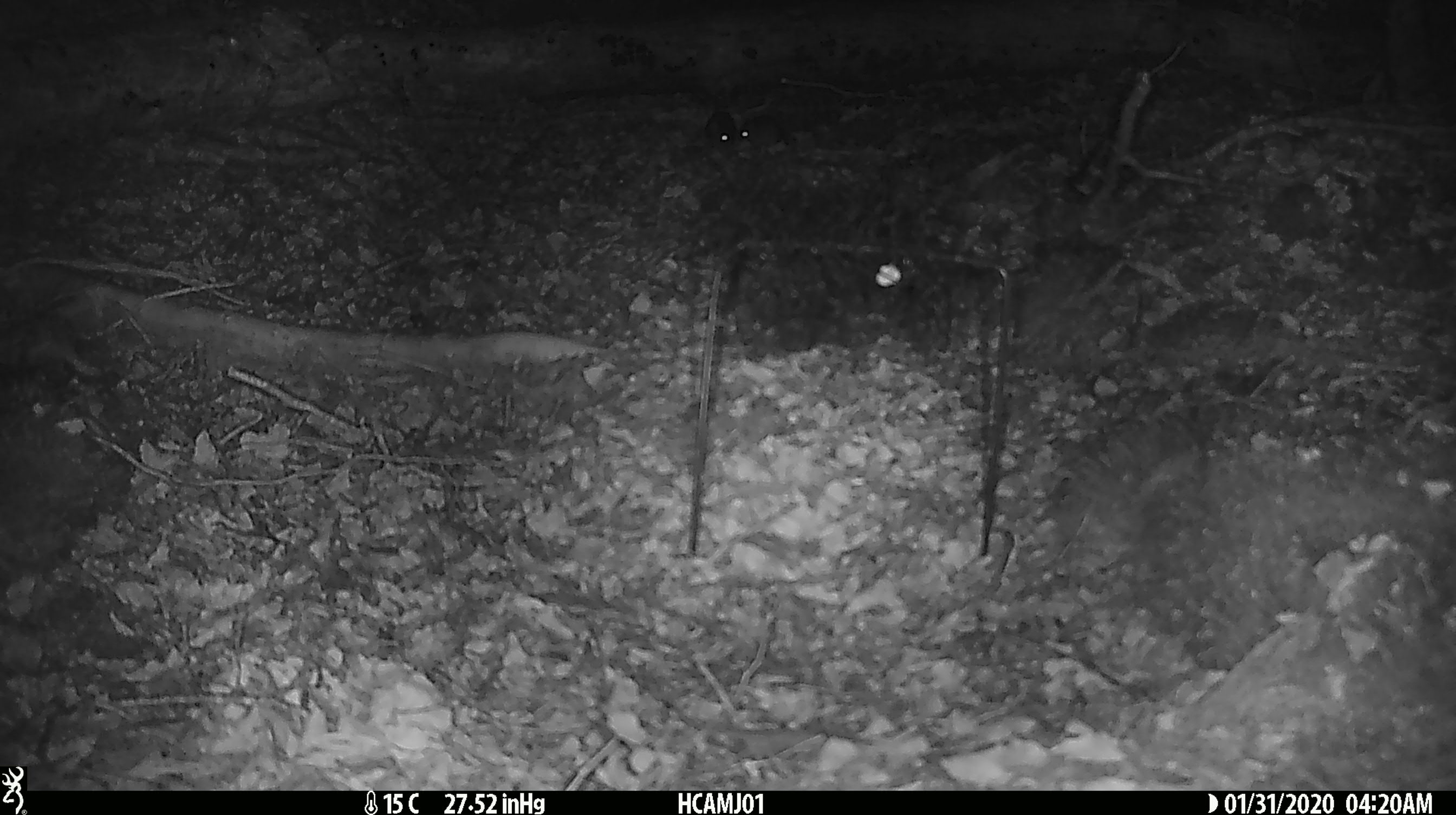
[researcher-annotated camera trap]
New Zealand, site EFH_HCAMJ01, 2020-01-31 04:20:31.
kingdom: Animalia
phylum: Chordata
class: Mammalia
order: Rodentia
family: Muridae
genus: Mus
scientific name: Mus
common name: mouse